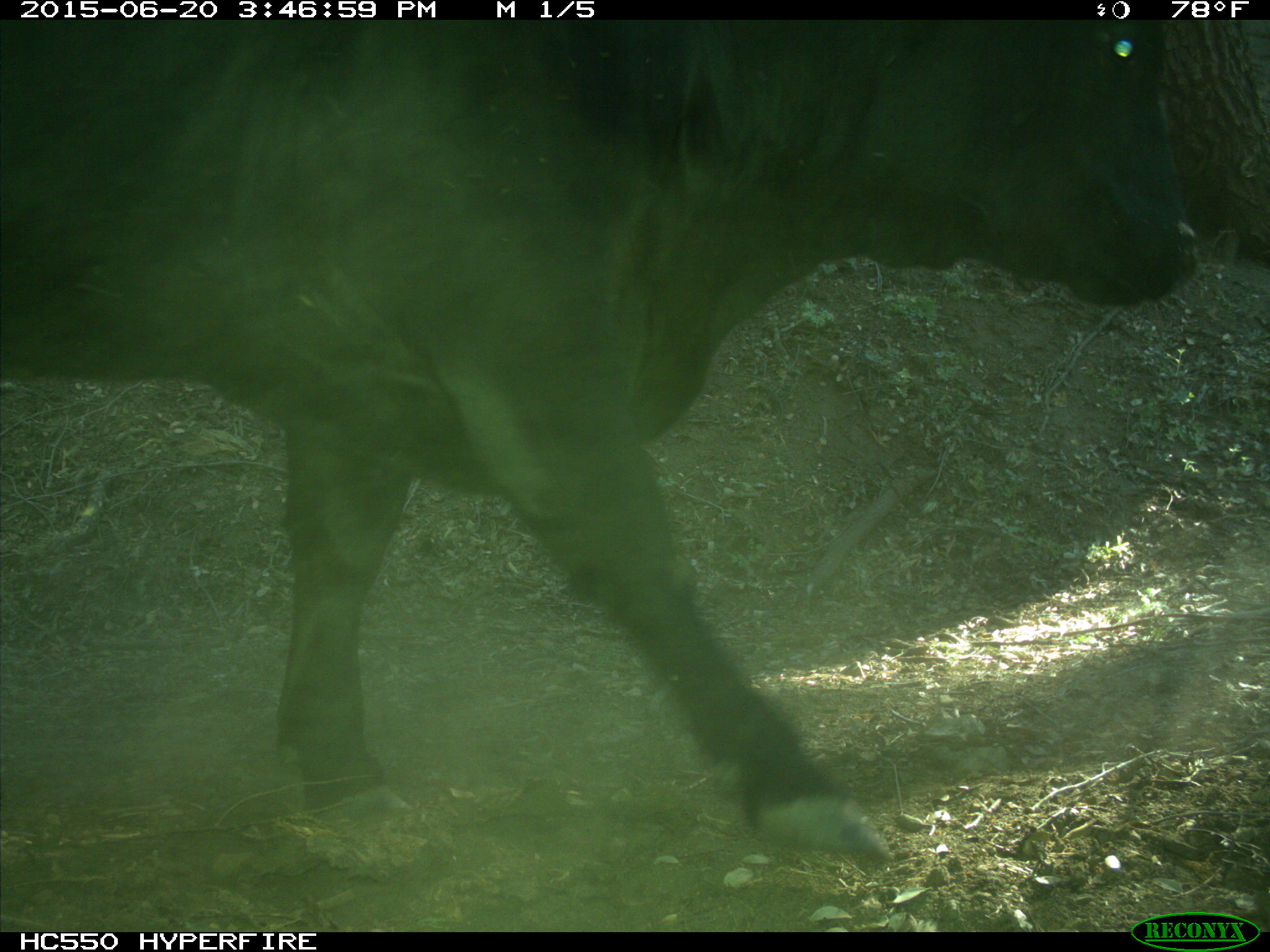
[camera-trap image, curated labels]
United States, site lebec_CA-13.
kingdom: Animalia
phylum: Chordata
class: Mammalia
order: Artiodactyla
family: Bovidae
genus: Bos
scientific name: Bos taurus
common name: domestic cow